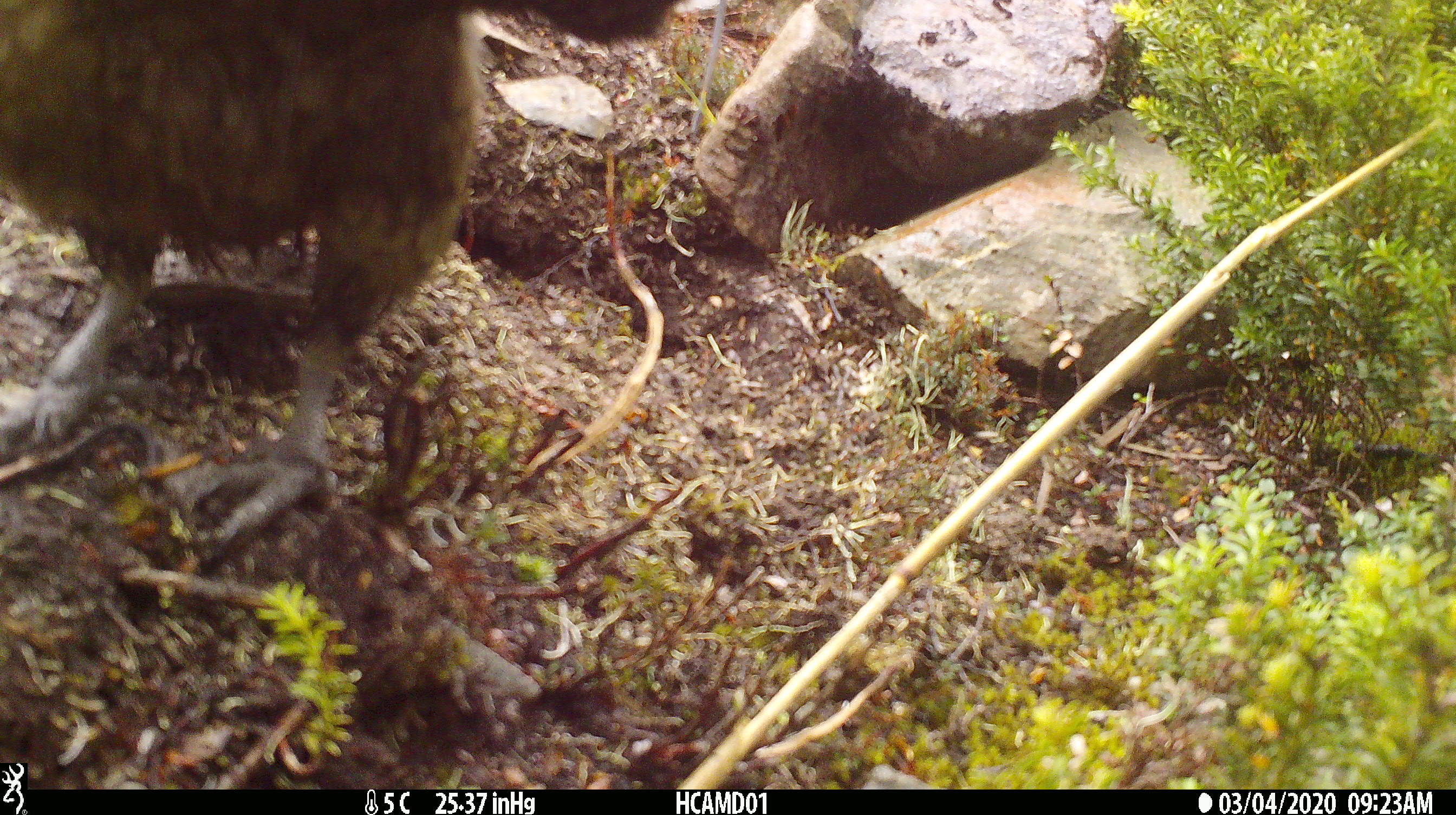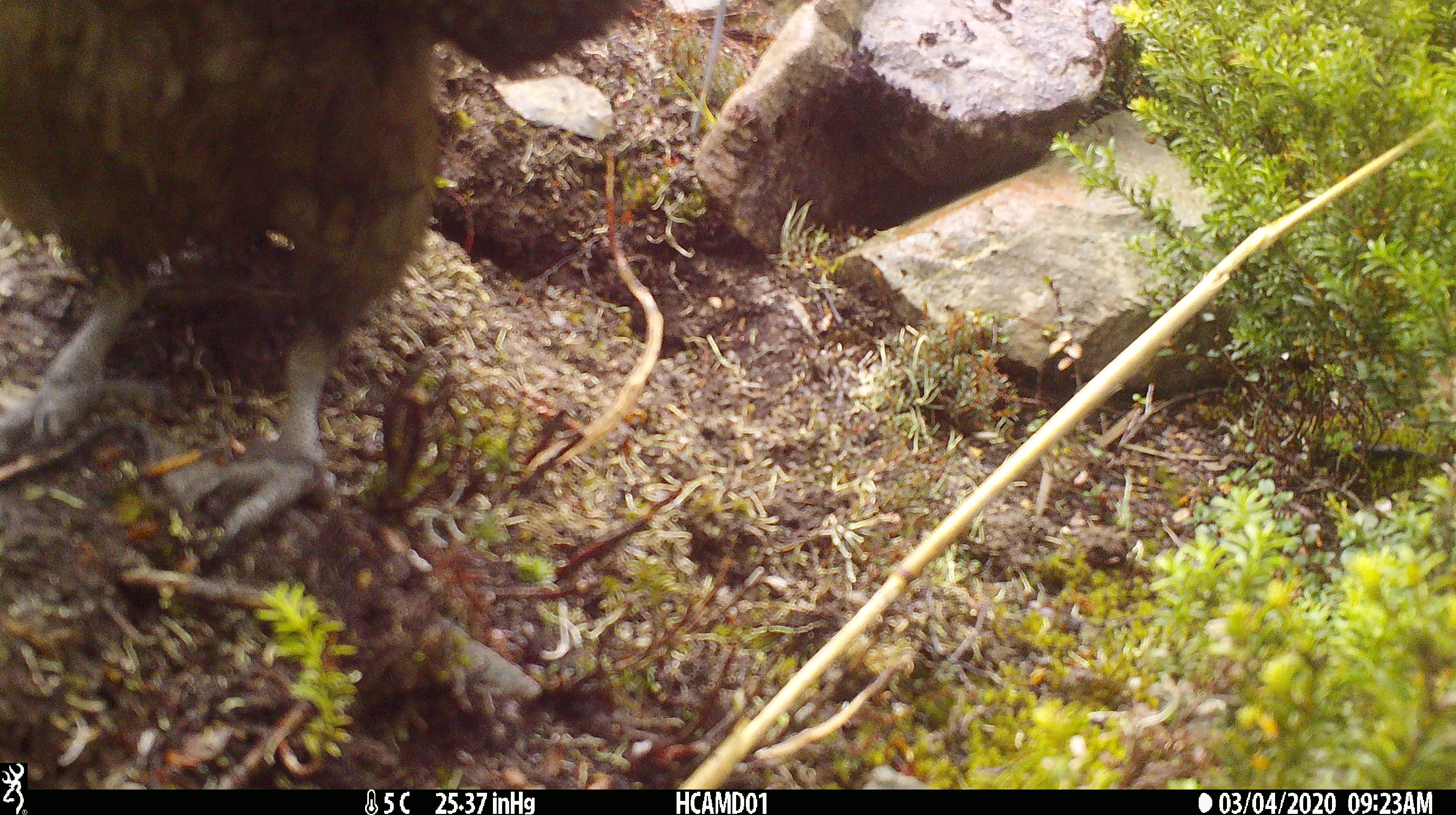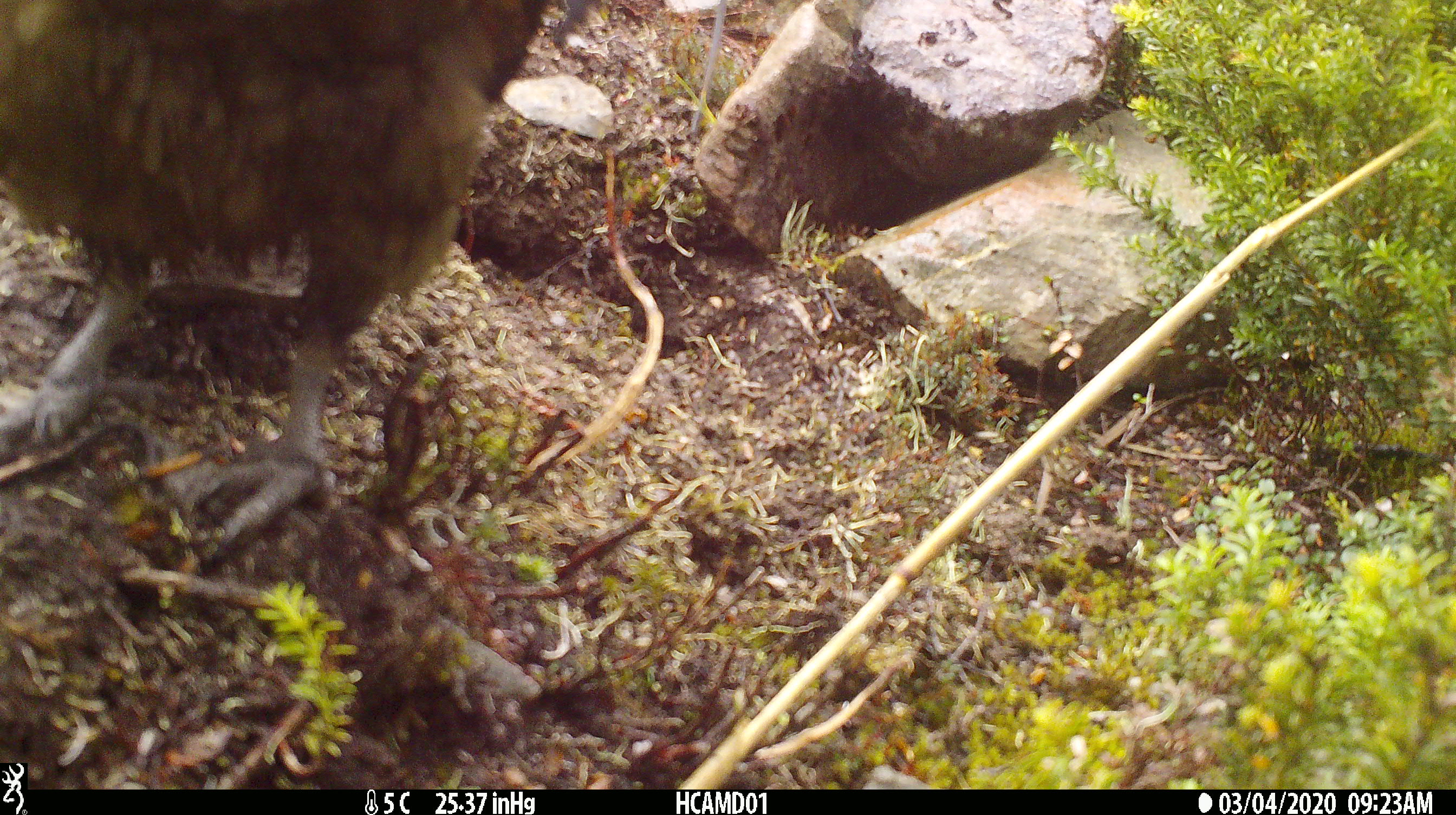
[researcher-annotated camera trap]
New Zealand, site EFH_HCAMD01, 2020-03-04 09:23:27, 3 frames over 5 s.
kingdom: Animalia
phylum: Chordata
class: Aves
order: Psittaciformes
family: Strigopidae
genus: Nestor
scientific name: Nestor notabilis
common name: kea